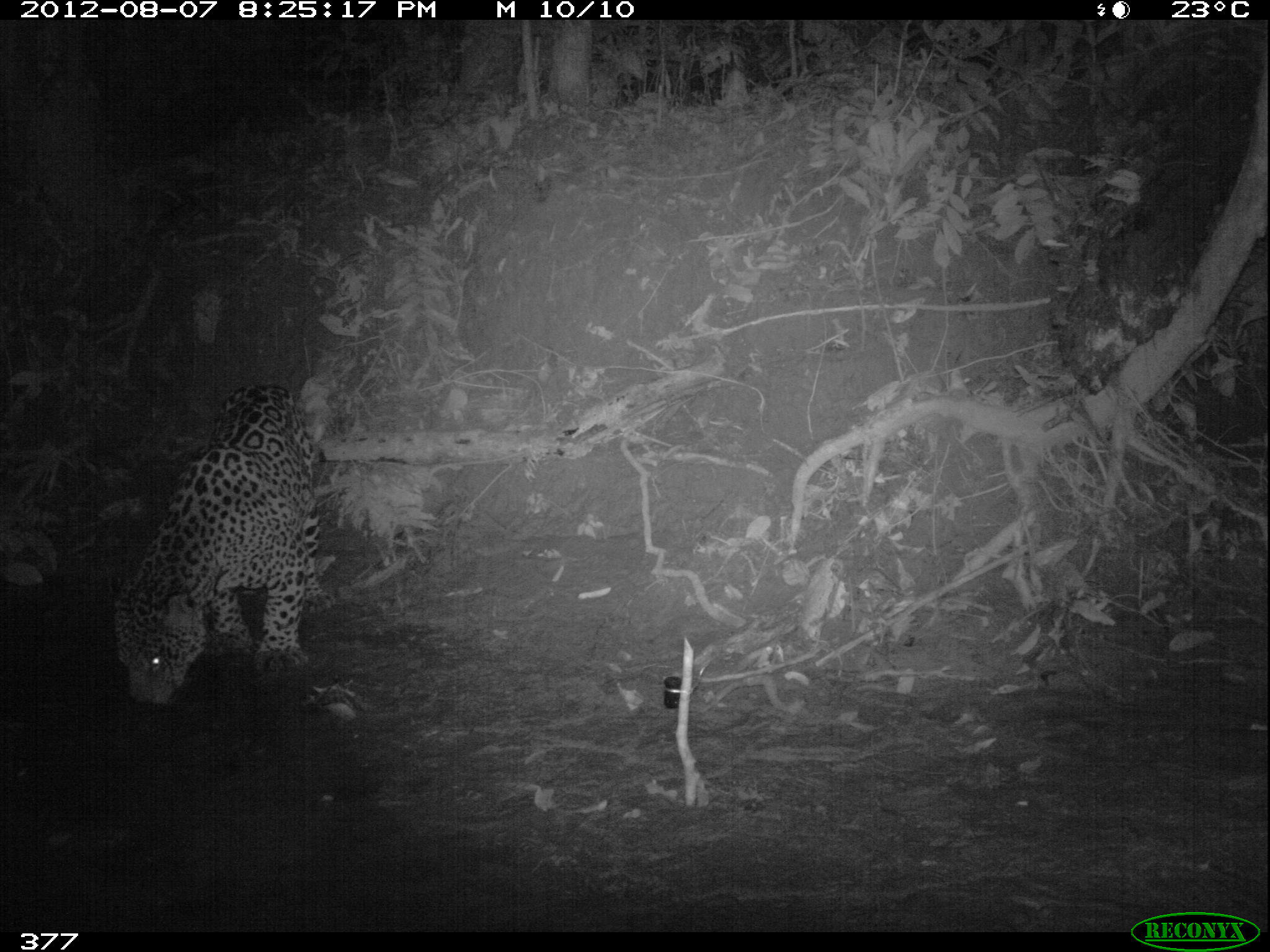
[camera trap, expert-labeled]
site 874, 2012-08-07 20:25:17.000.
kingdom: Animalia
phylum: Chordata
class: Mammalia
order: Carnivora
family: Felidae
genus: Panthera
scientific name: Panthera onca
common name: jaguar